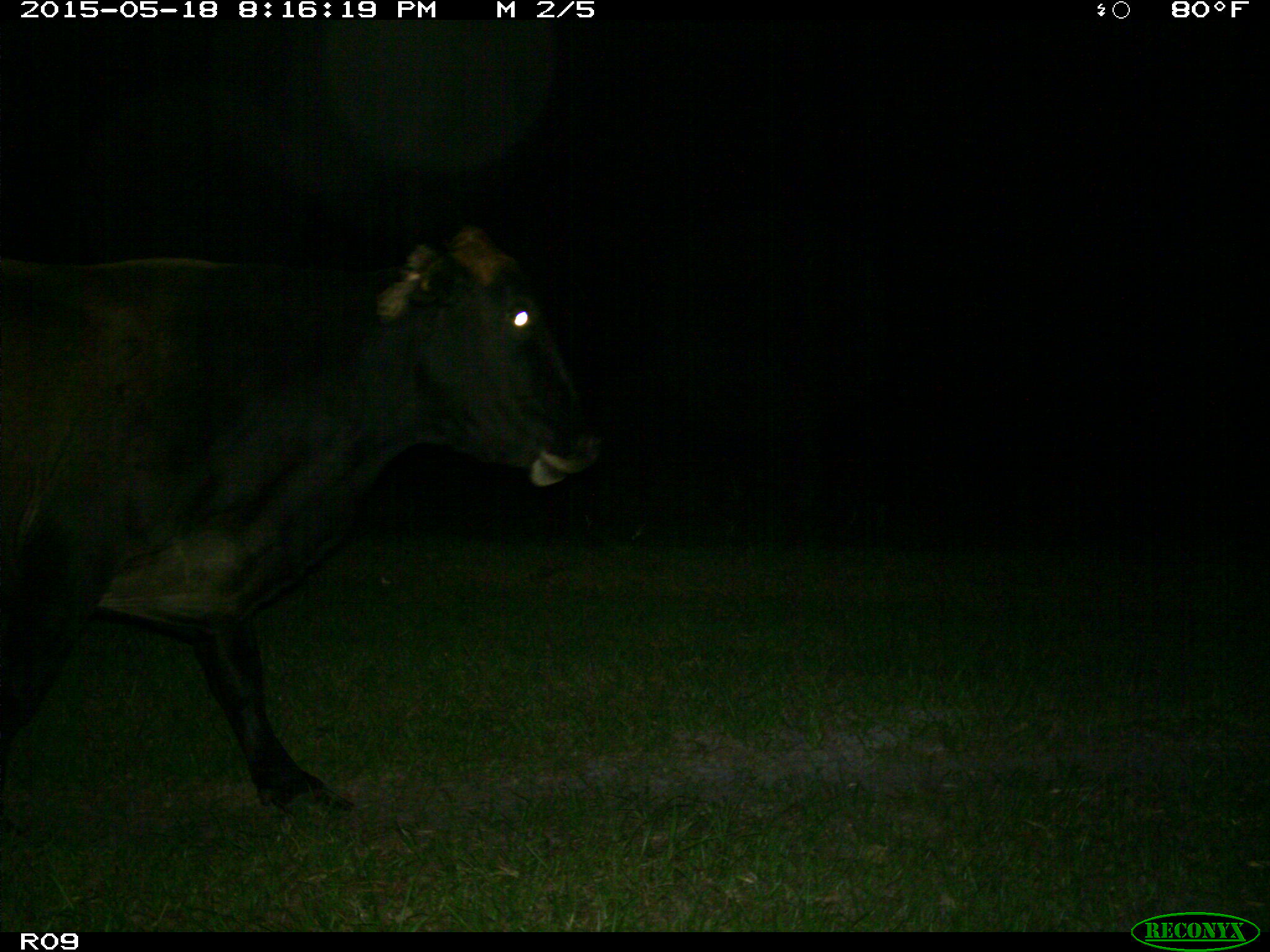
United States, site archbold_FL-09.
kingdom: Animalia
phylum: Chordata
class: Mammalia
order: Artiodactyla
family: Bovidae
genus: Bos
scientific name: Bos taurus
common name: domestic cow